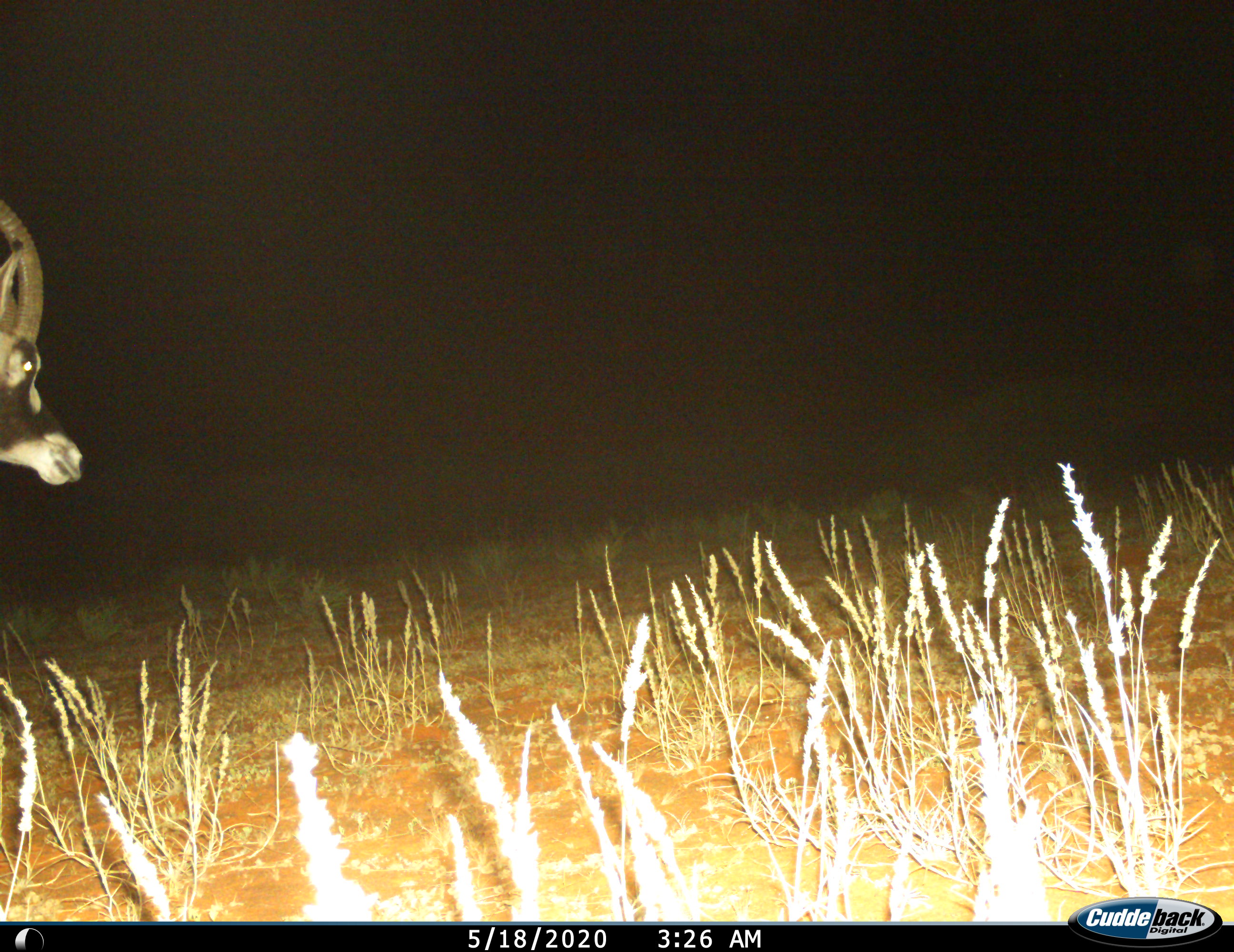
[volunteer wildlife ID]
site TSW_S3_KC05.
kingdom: Animalia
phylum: Chordata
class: Mammalia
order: Artiodactyla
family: Bovidae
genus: Hippotragus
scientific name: Hippotragus niger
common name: sable antelope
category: sable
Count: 1.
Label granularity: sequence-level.